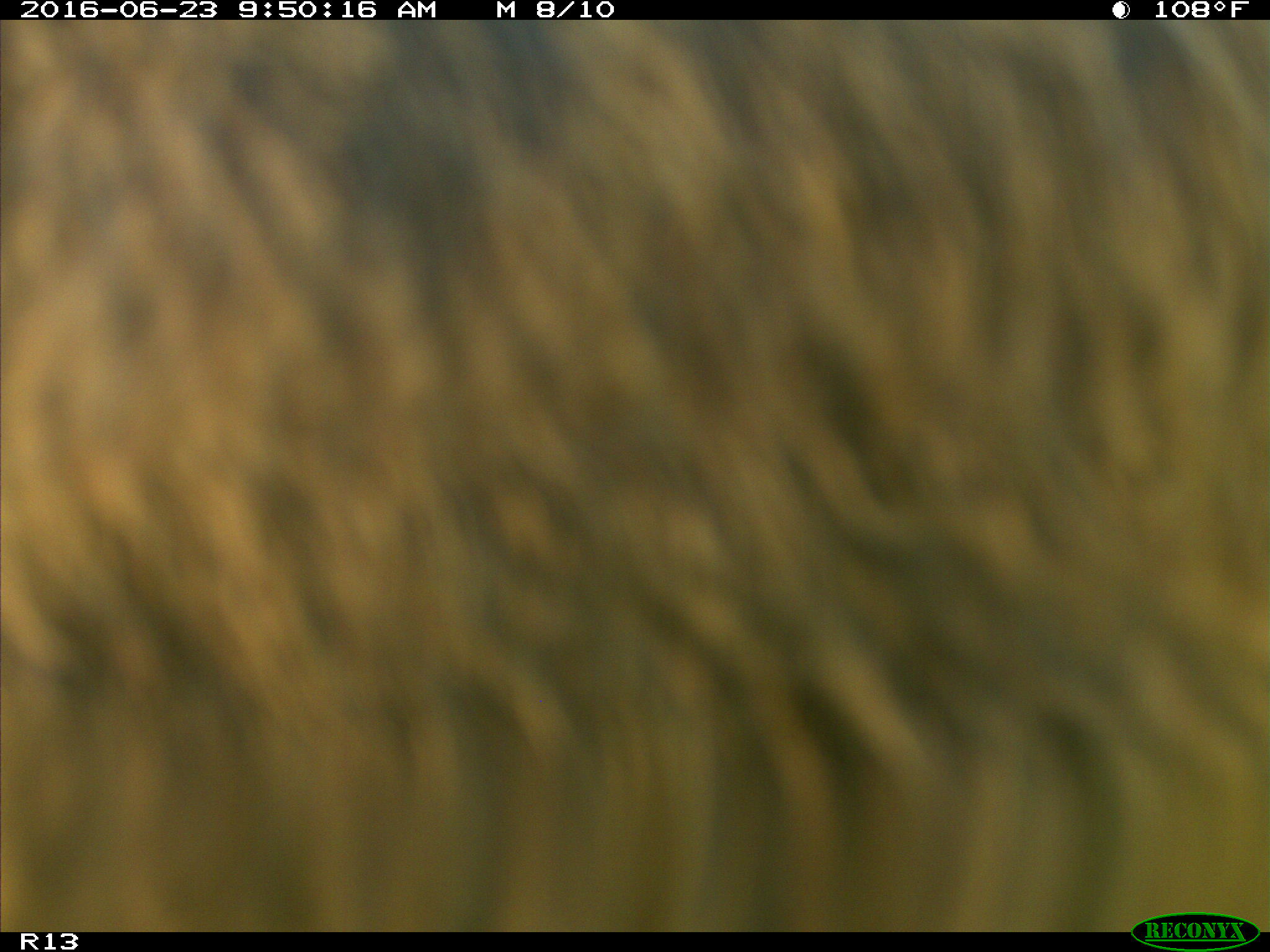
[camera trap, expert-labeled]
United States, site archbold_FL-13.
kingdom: Animalia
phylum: Chordata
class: Mammalia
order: Artiodactyla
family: Bovidae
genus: Bos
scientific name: Bos taurus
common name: domestic cow